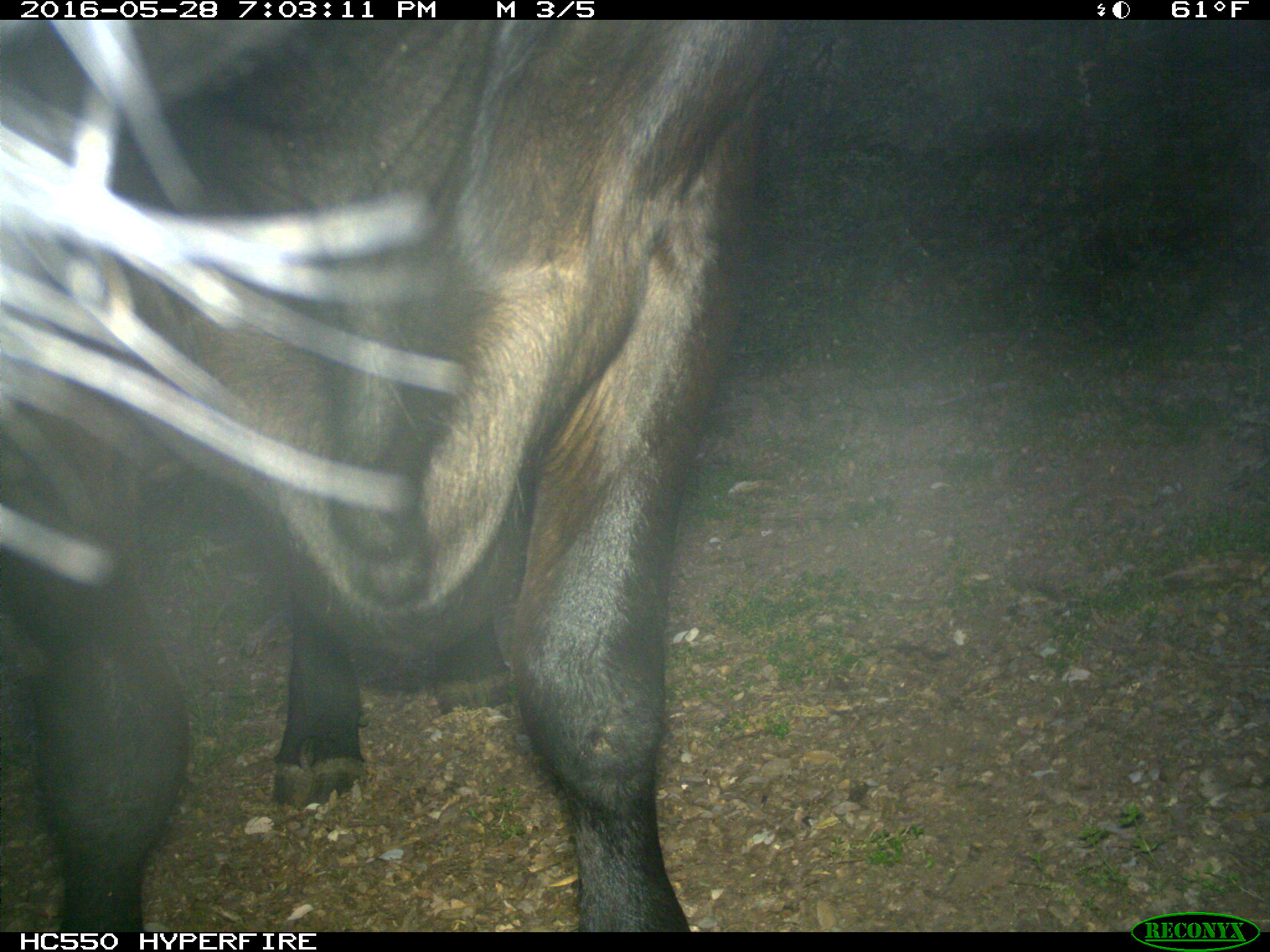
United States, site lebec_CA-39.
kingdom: Animalia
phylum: Chordata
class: Mammalia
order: Artiodactyla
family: Bovidae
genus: Bos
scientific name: Bos taurus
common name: domestic cow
Bos taurus (domestic cow).